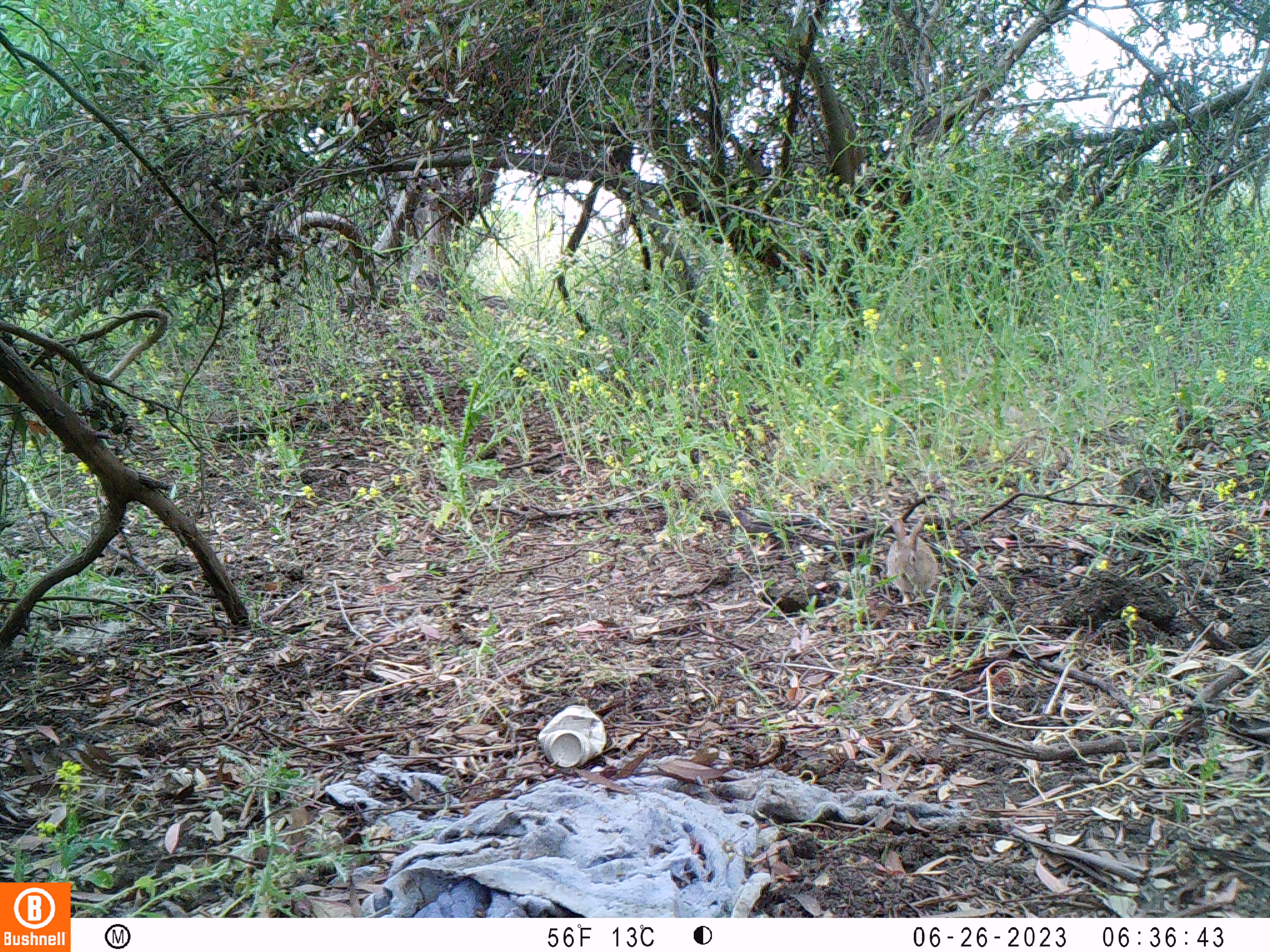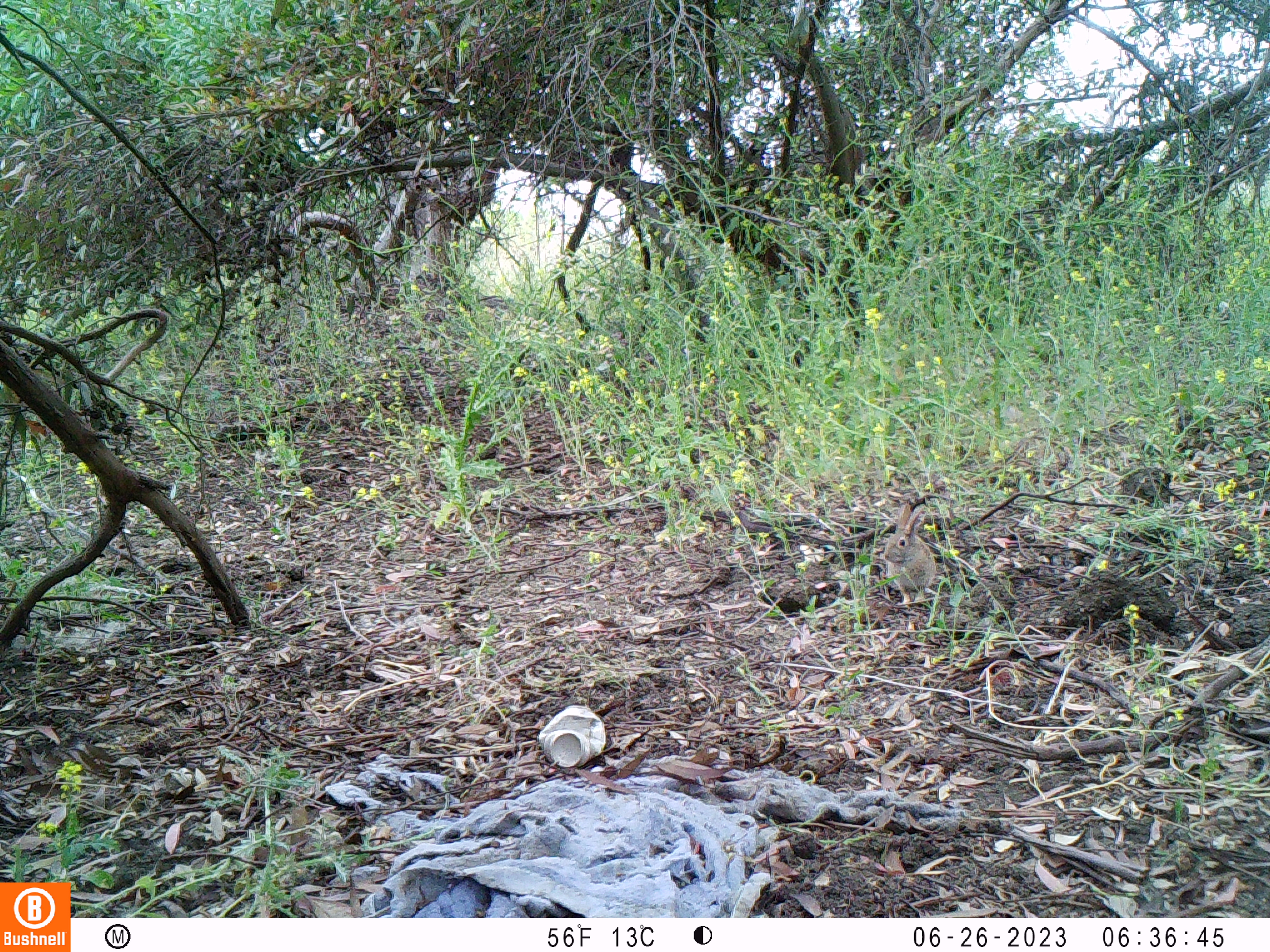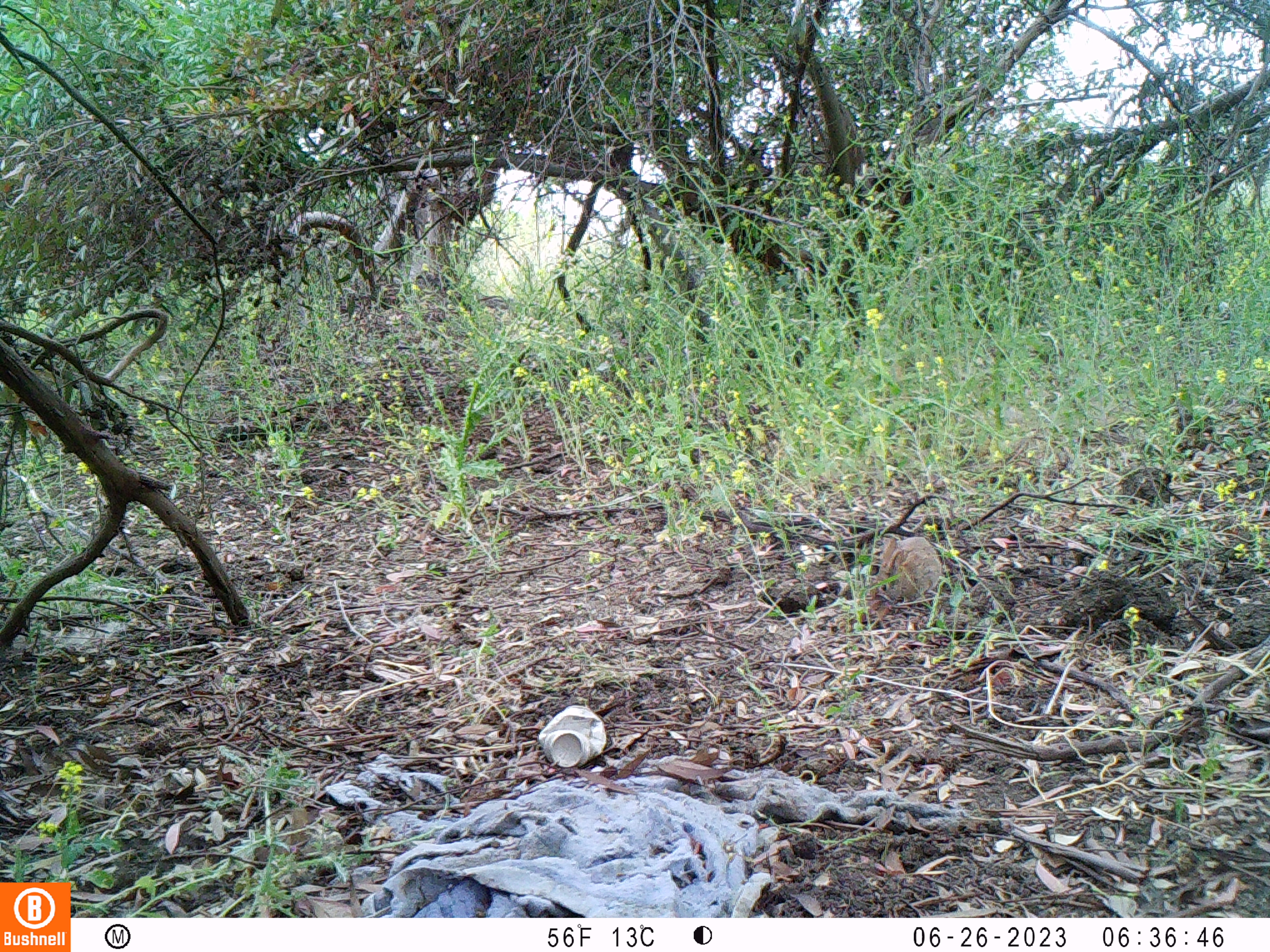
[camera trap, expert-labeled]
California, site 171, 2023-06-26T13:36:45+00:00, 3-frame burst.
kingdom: Animalia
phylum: Chordata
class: Mammalia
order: Lagomorpha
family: Leporidae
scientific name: Leporidae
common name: rabbit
Rabbit (Leporidae).